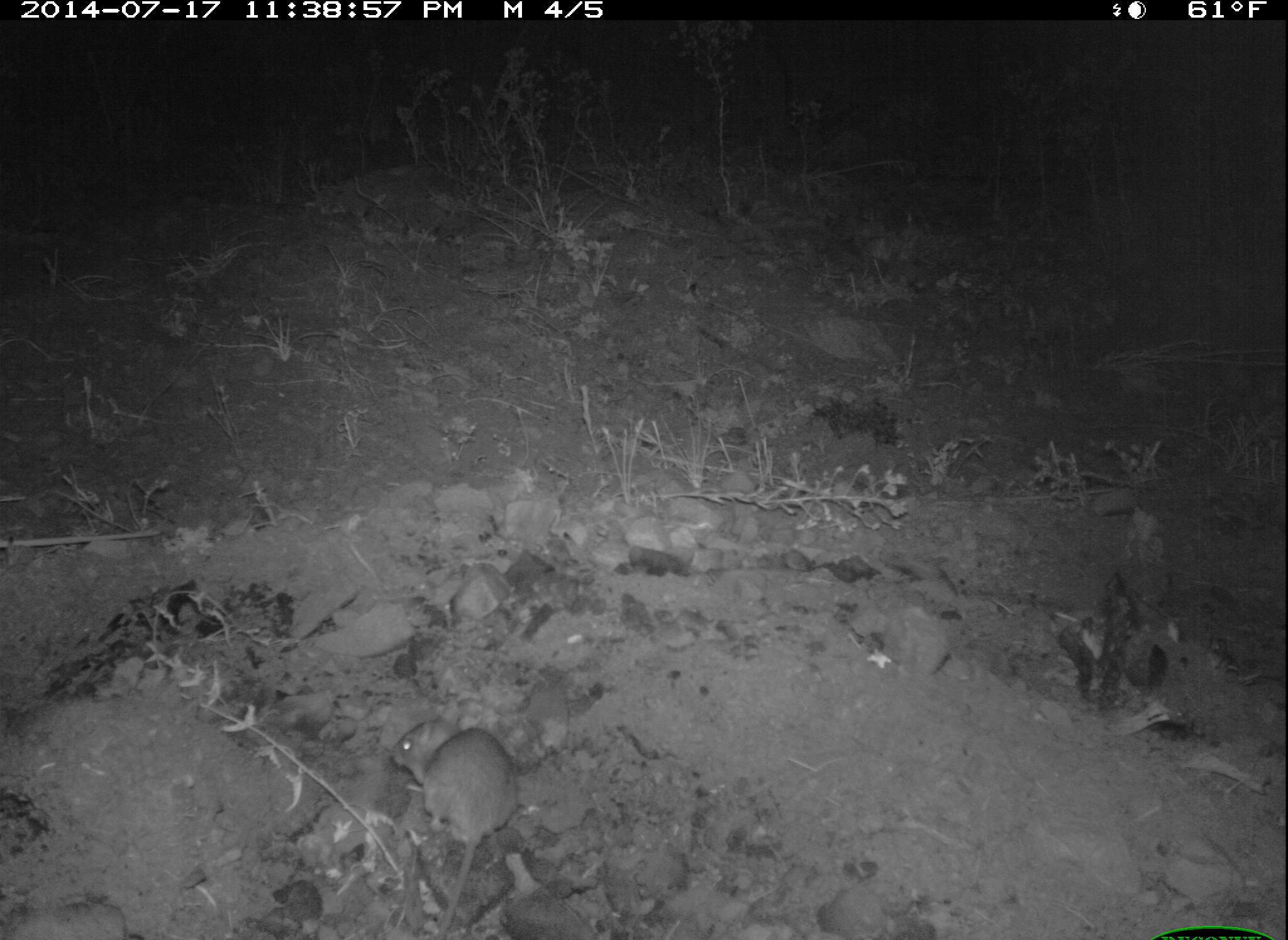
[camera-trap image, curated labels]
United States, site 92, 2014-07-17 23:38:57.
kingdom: Animalia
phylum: Chordata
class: Mammalia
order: Rodentia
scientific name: Rodentia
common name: rodent